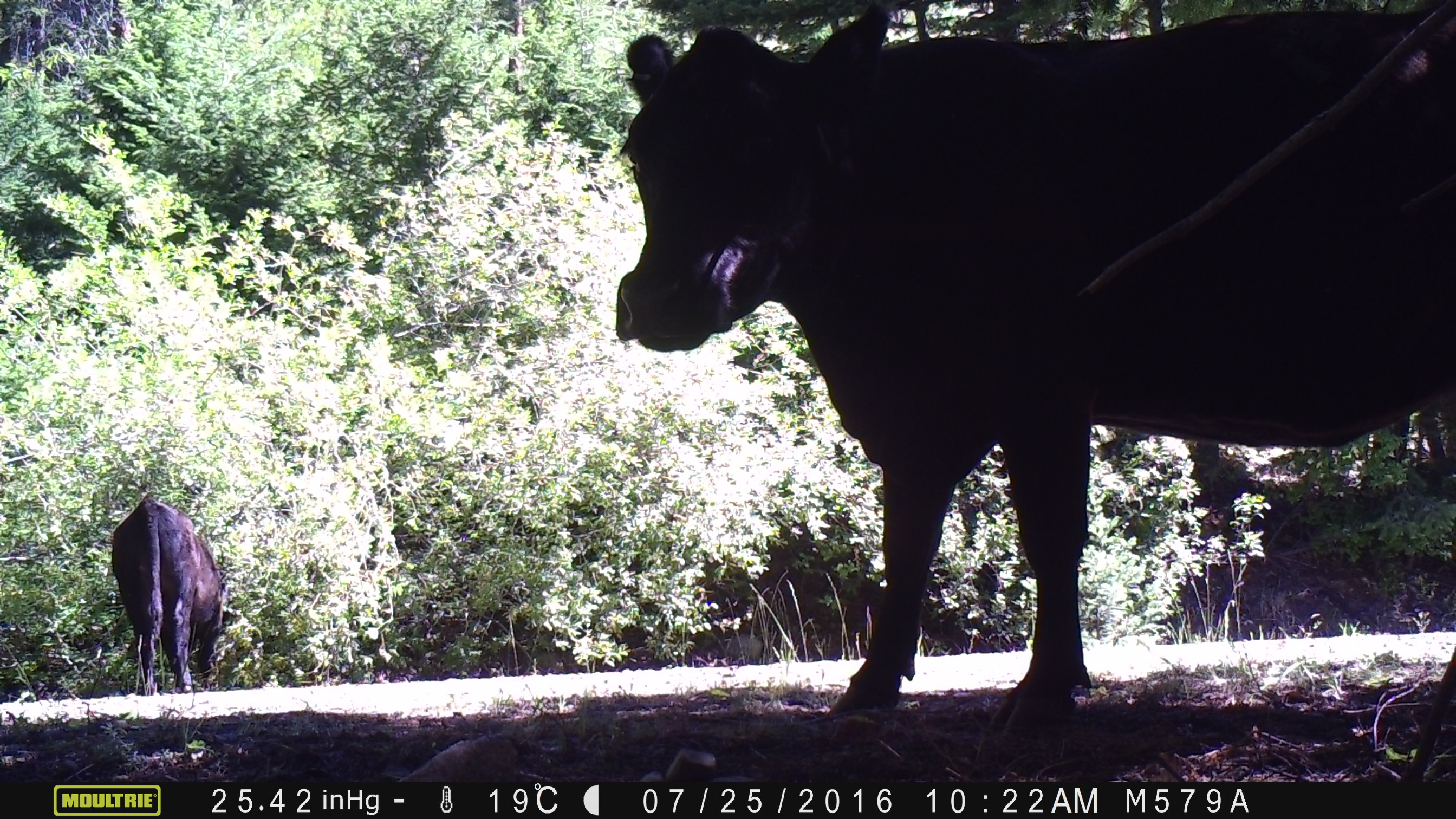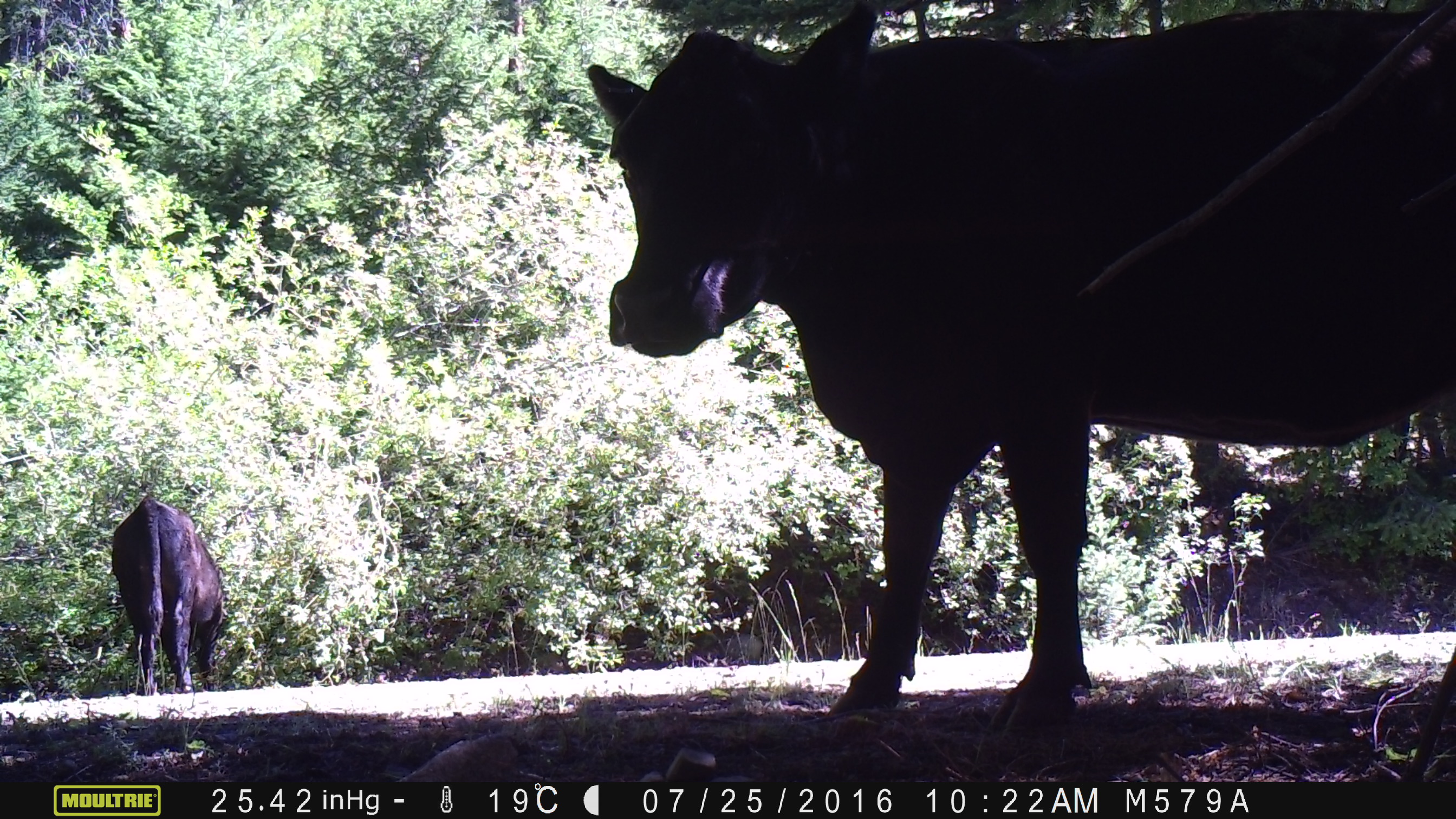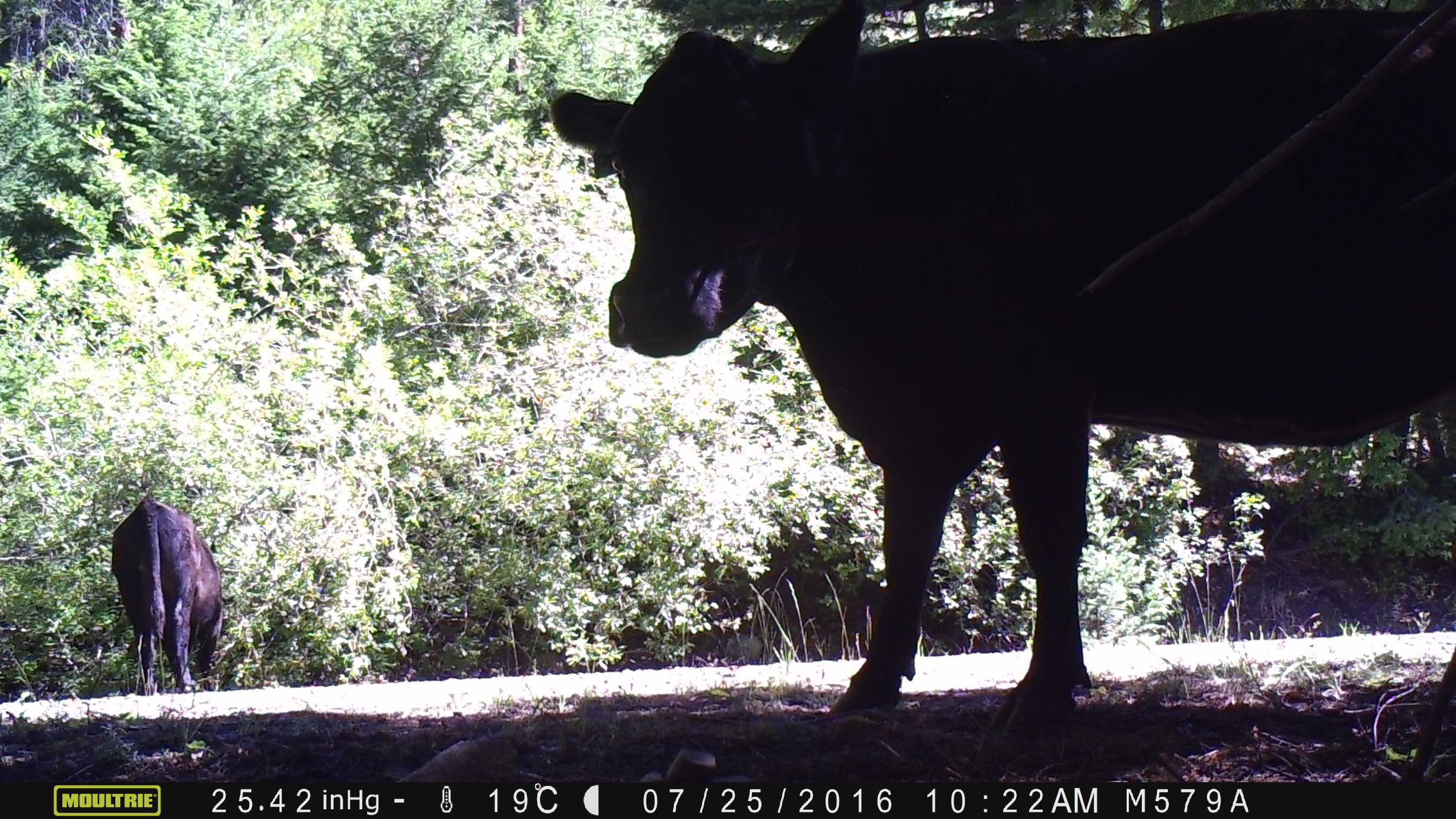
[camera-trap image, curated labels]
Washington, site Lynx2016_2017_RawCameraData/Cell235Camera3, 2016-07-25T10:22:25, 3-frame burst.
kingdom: Animalia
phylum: Chordata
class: Mammalia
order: Artiodactyla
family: Bovidae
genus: Bos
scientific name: Bos taurus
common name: domestic cattle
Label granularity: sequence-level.